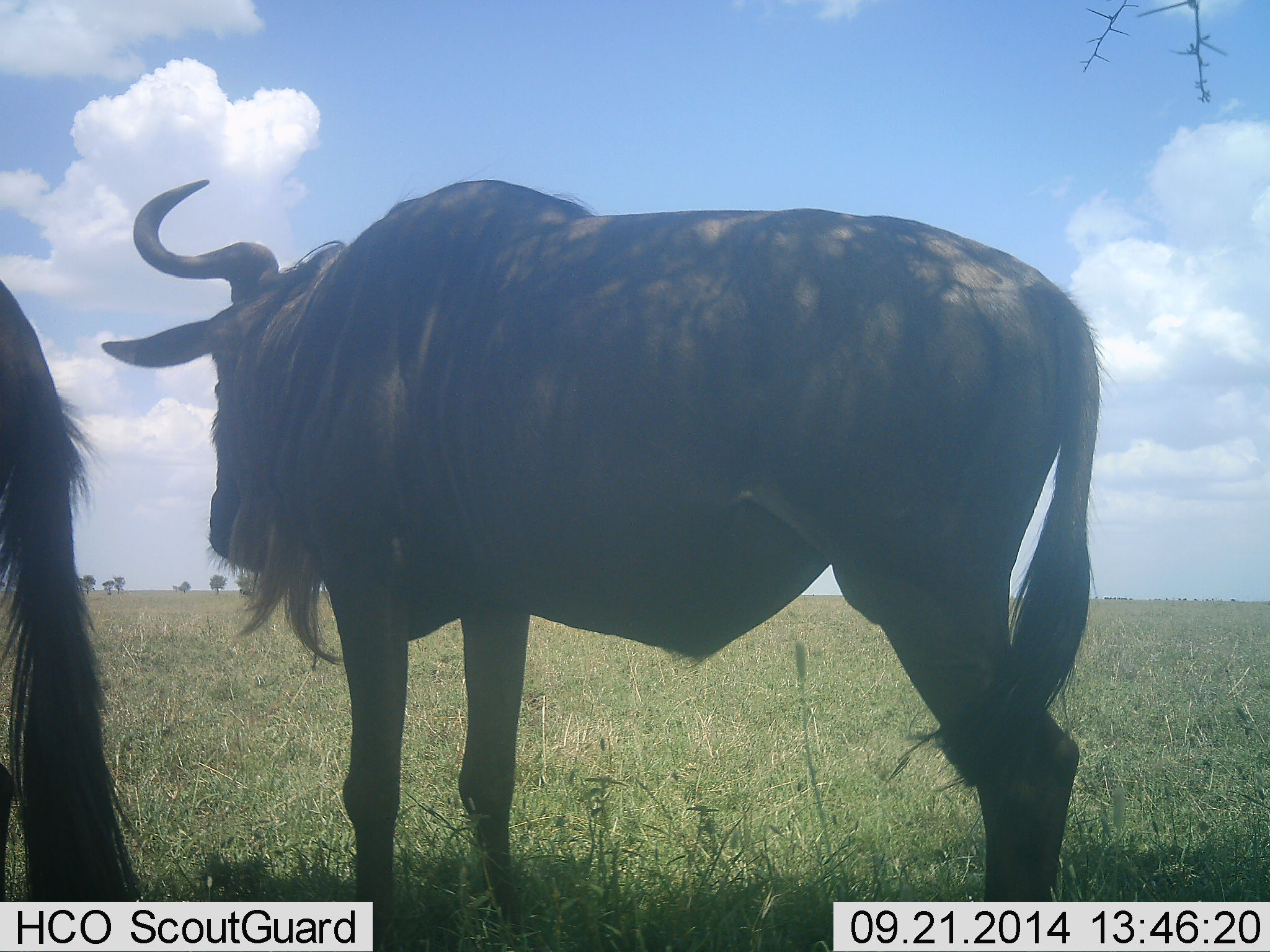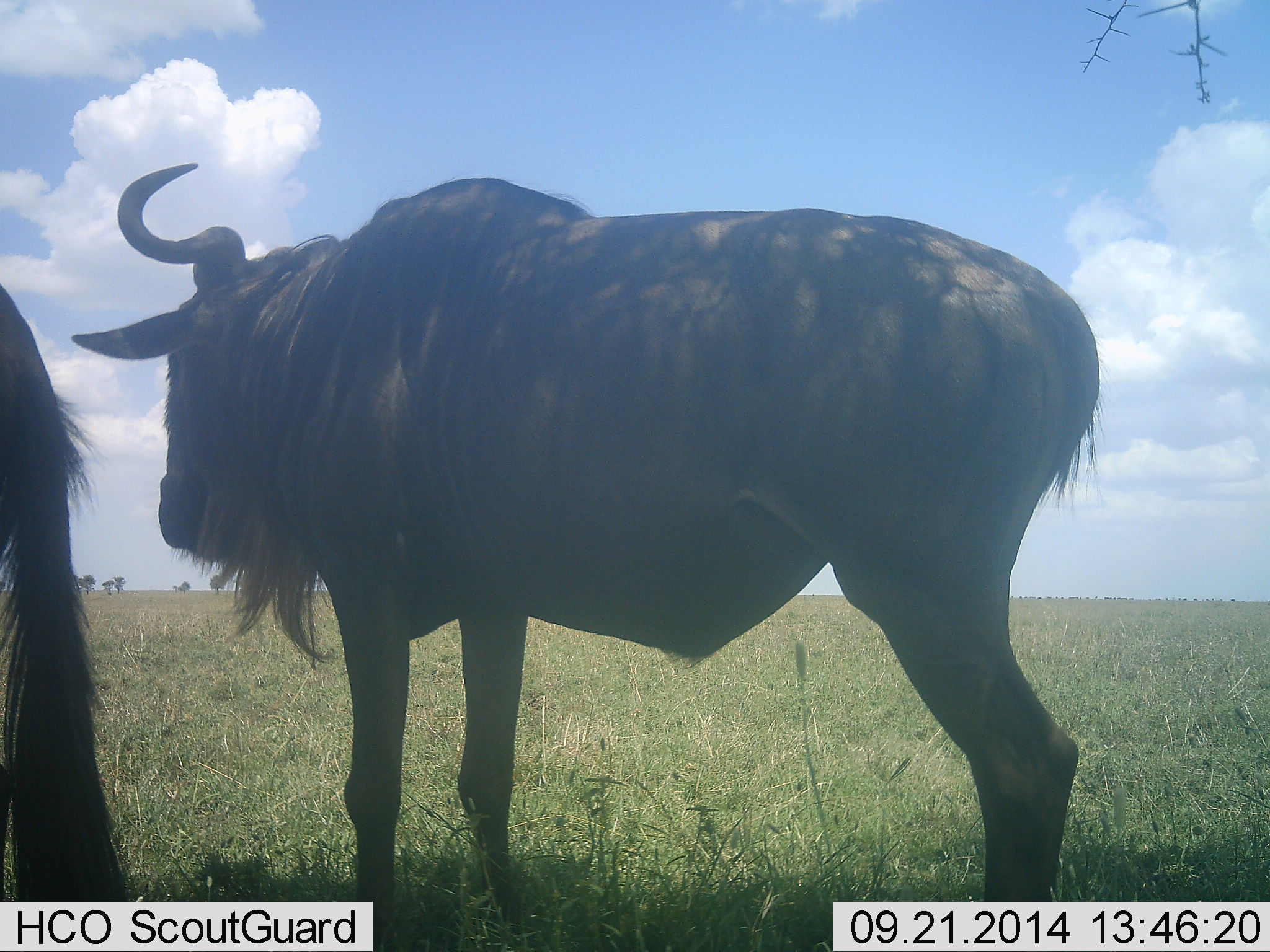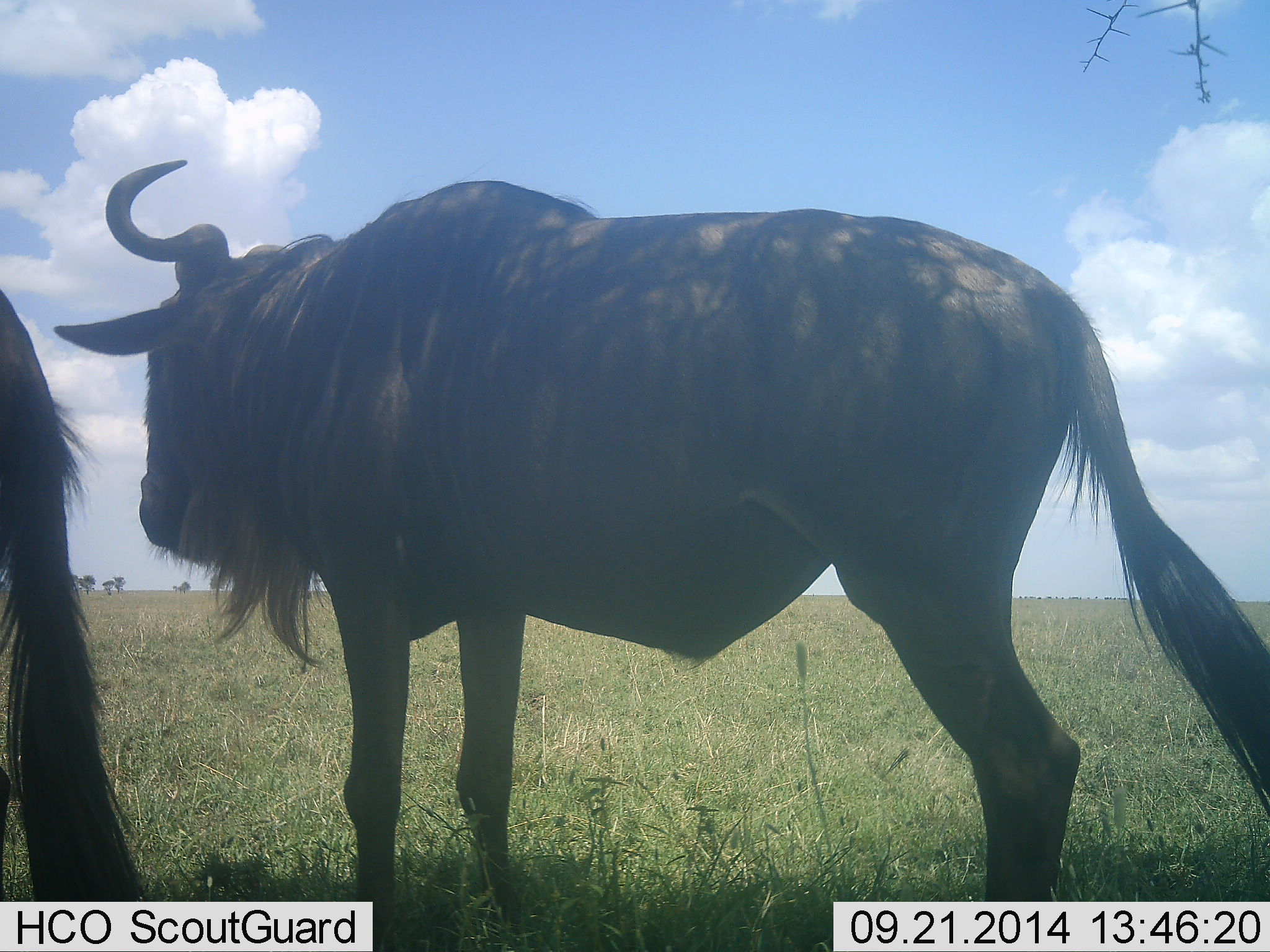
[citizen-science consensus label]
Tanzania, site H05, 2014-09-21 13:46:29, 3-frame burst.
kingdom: Animalia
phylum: Chordata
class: Mammalia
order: Artiodactyla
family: Bovidae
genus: Connochaetes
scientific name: Connochaetes taurinus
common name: blue wildebeest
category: wildebeest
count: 2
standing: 100%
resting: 0%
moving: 0%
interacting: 0%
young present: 0%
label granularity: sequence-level